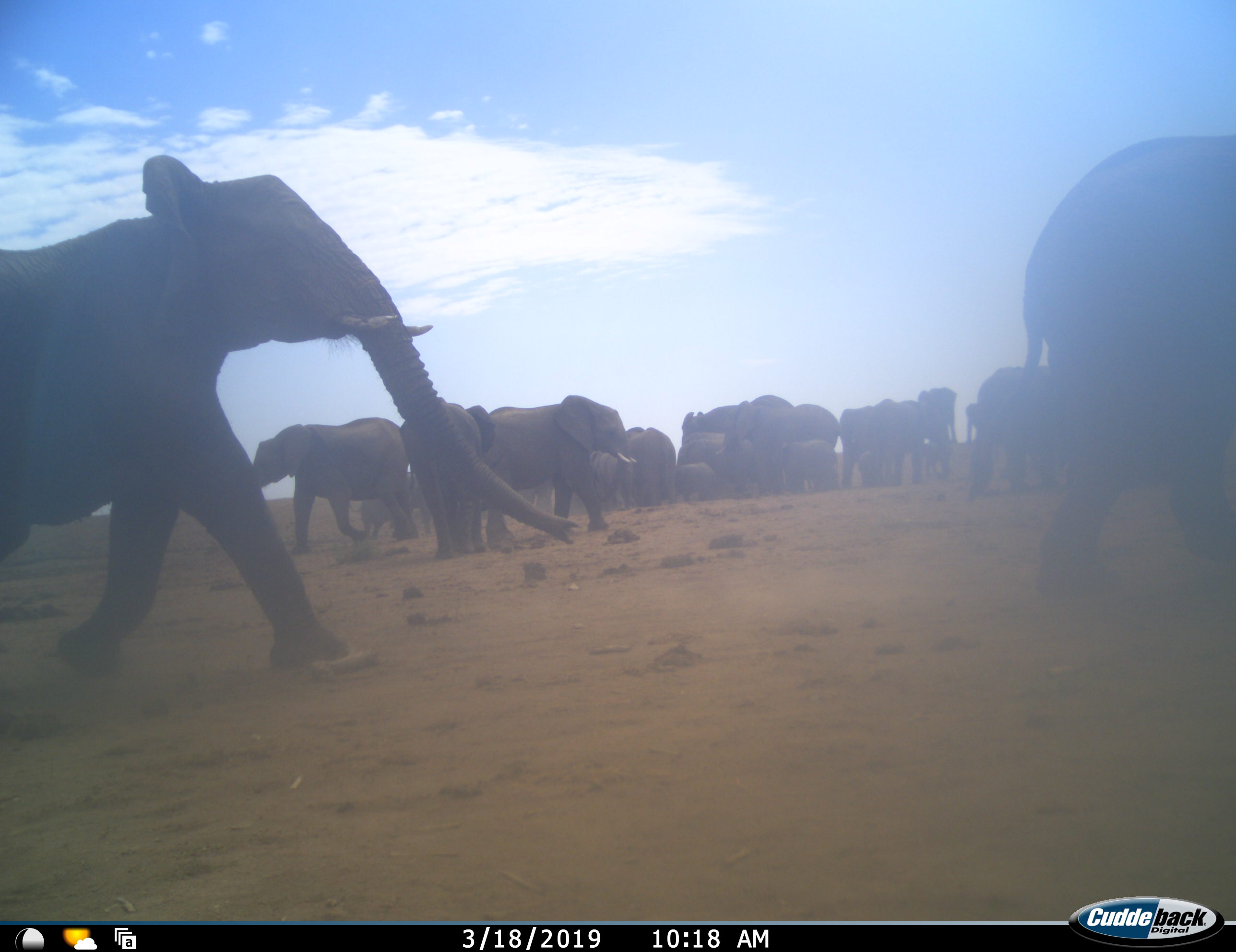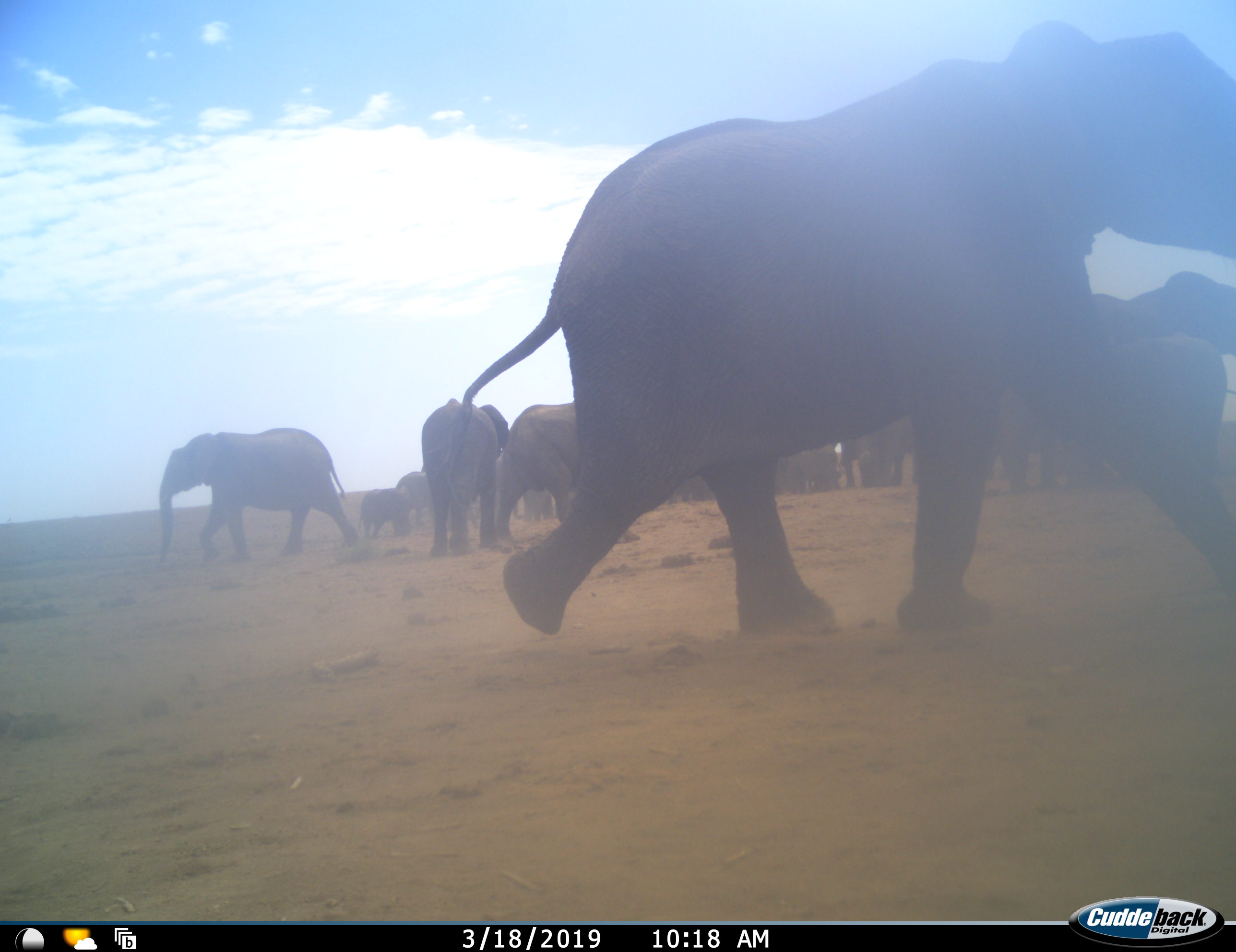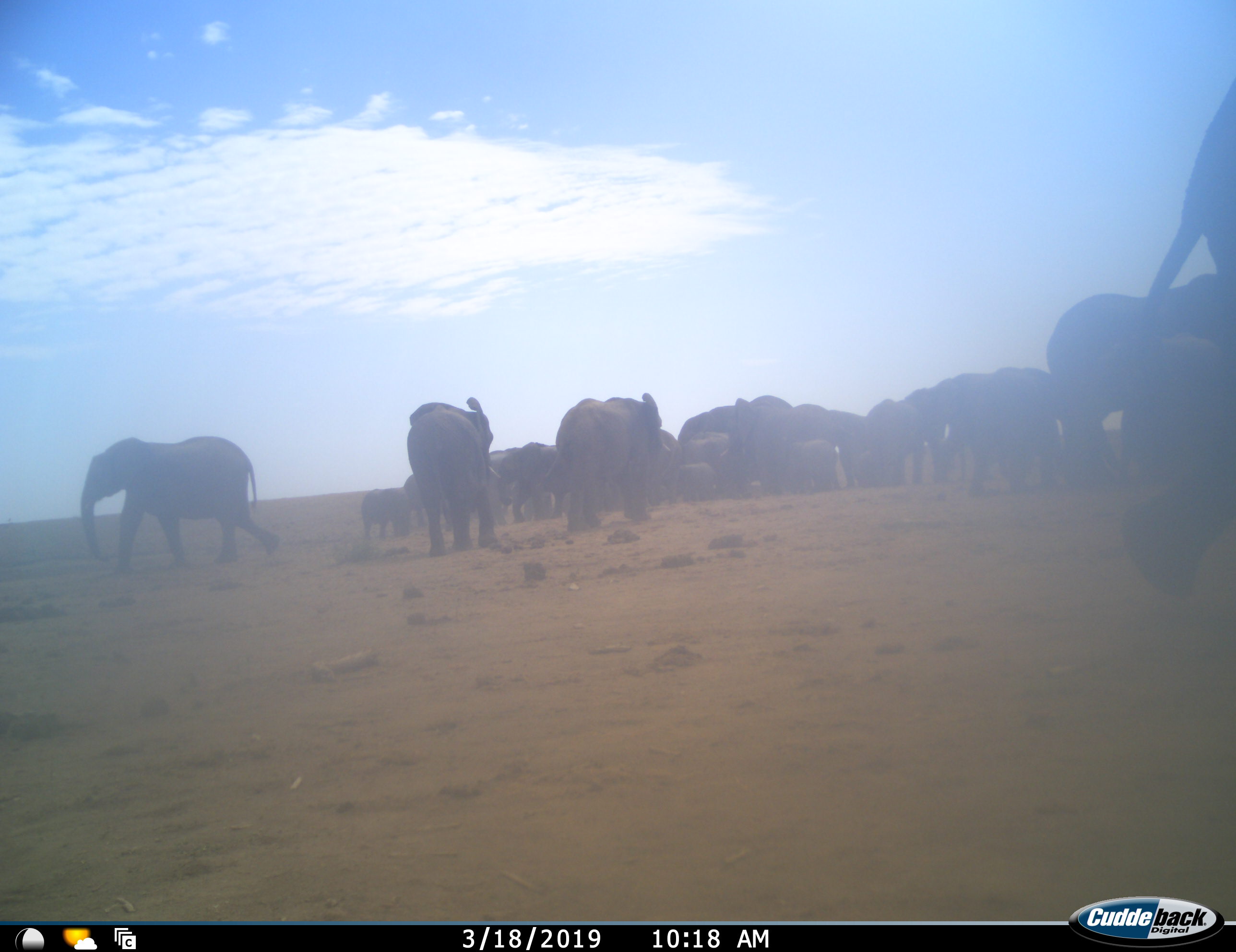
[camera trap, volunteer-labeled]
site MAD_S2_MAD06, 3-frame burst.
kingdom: Animalia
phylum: Chordata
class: Mammalia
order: Proboscidea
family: Elephantidae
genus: Loxodonta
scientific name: Loxodonta africana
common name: african bush elephant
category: elephant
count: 11-50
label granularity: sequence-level